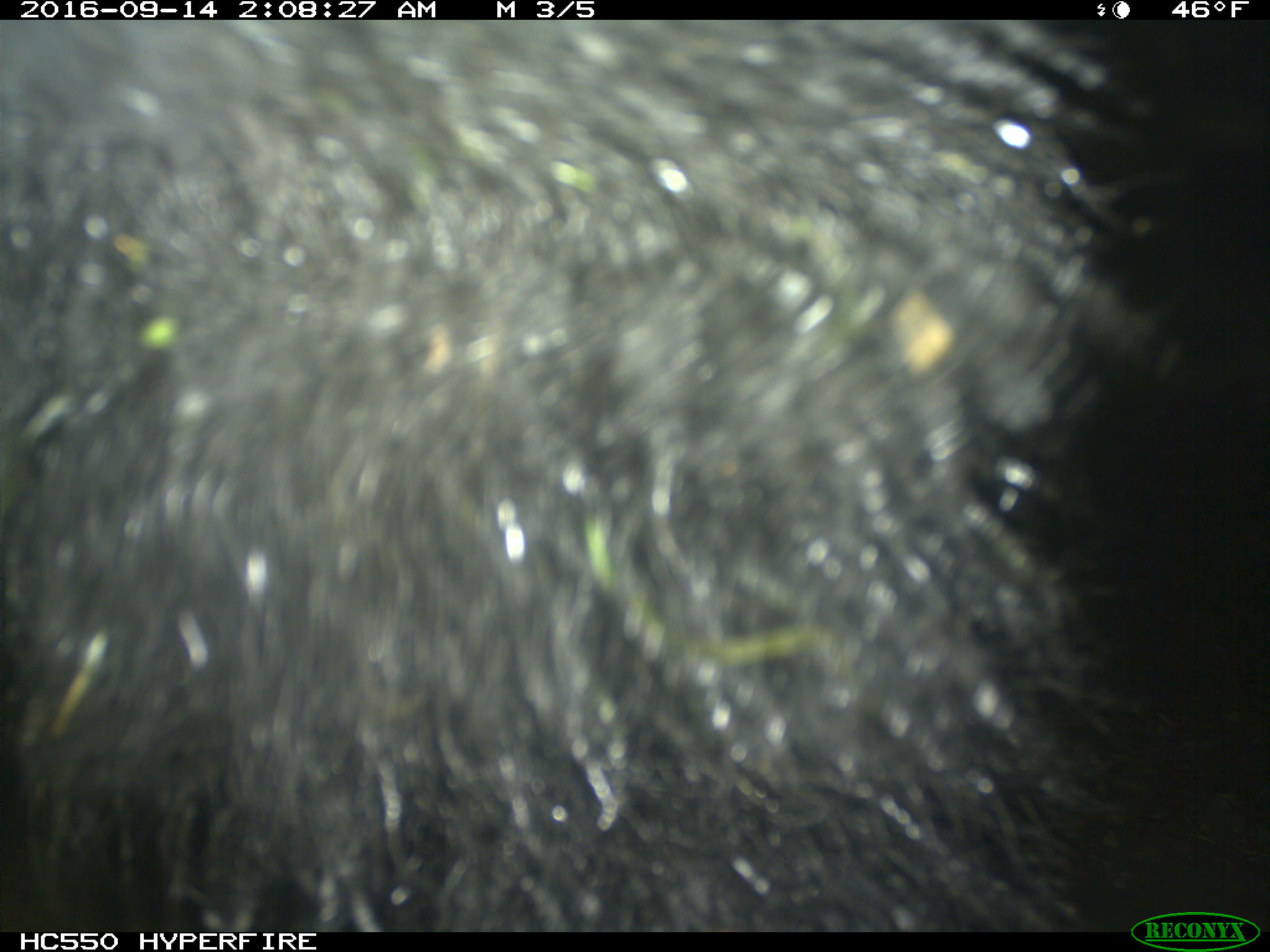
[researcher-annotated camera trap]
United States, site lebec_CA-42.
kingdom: Animalia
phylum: Chordata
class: Mammalia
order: Carnivora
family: Ursidae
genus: Ursus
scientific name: Ursus americanus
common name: american black bear